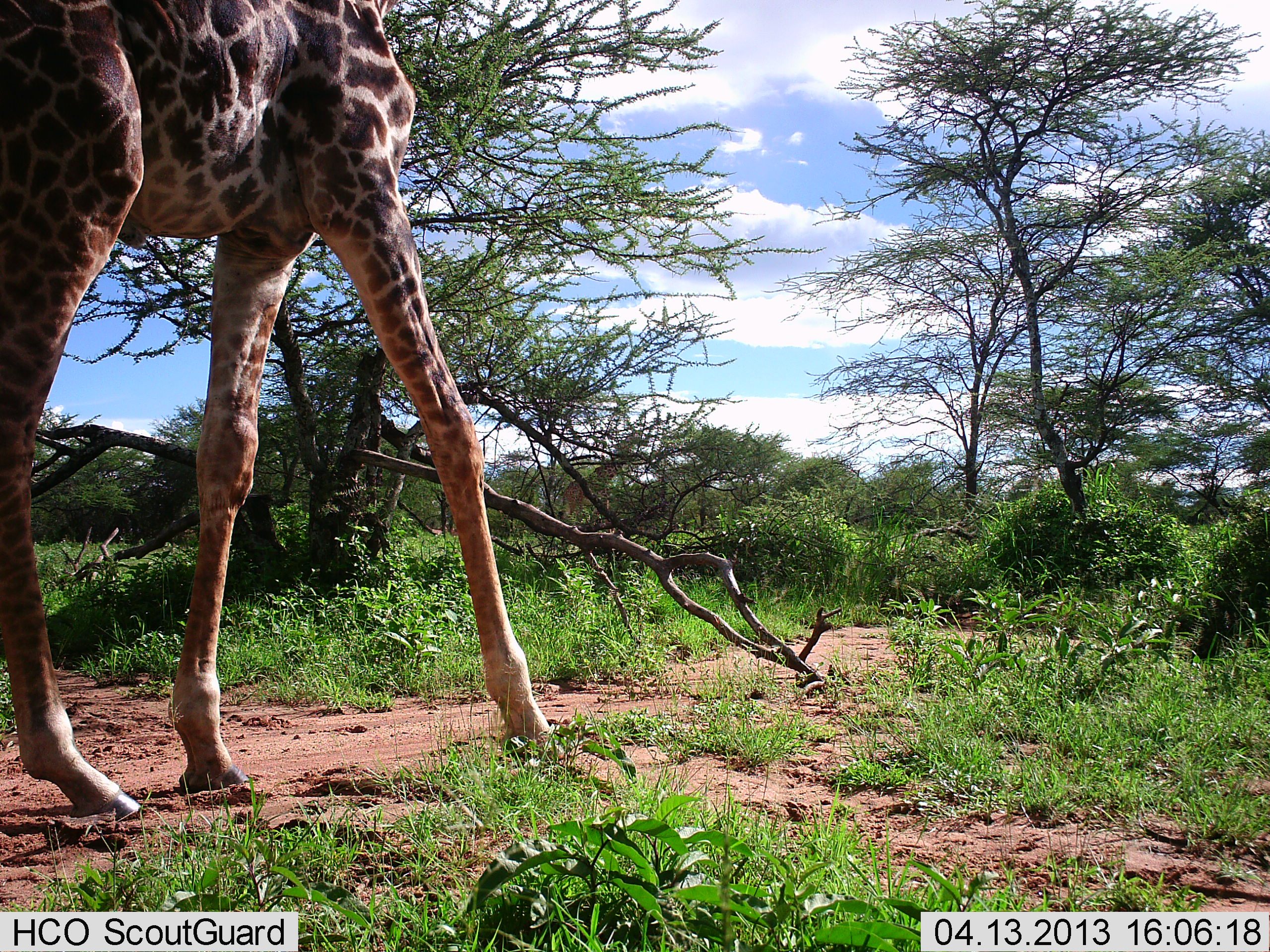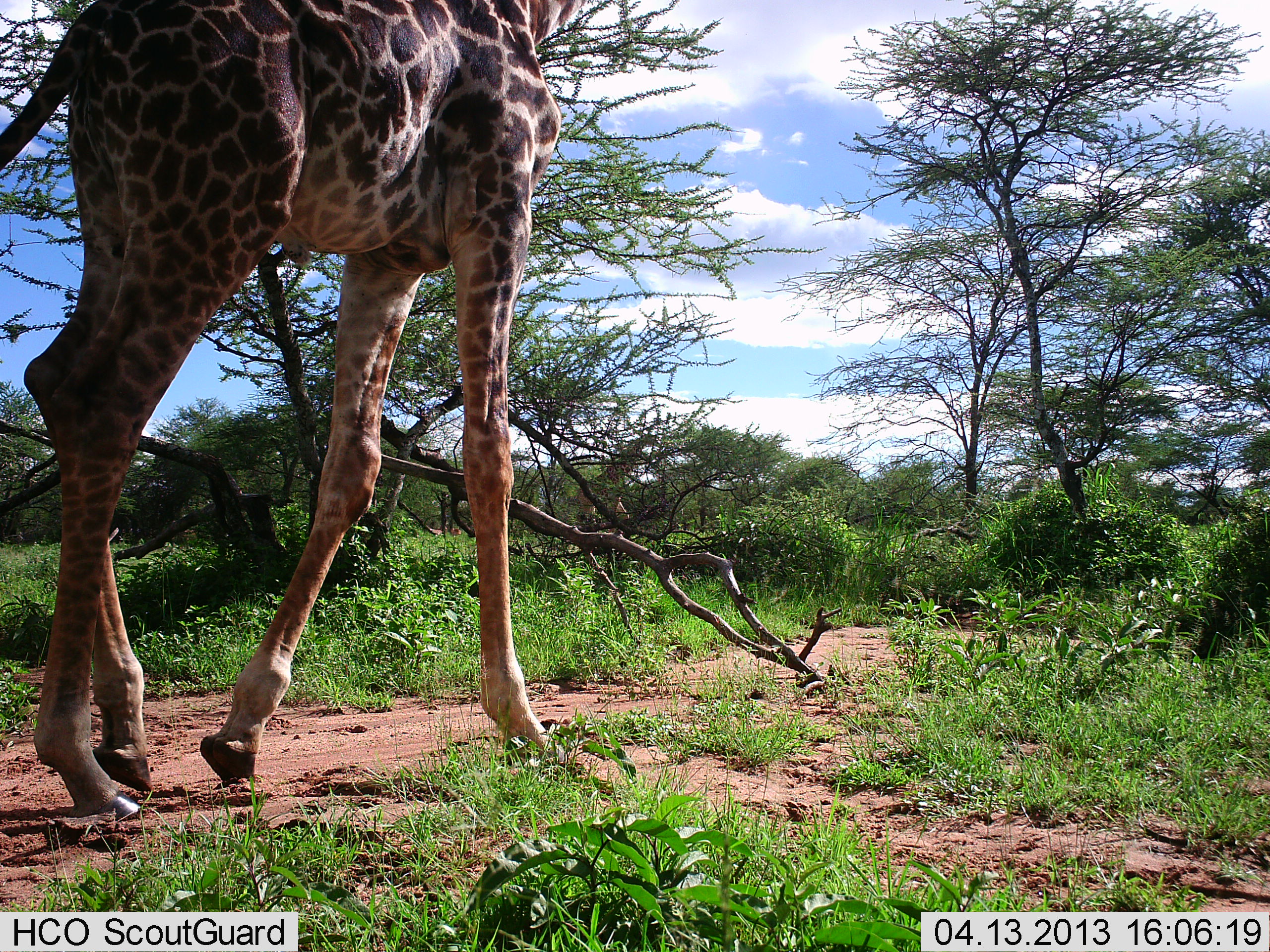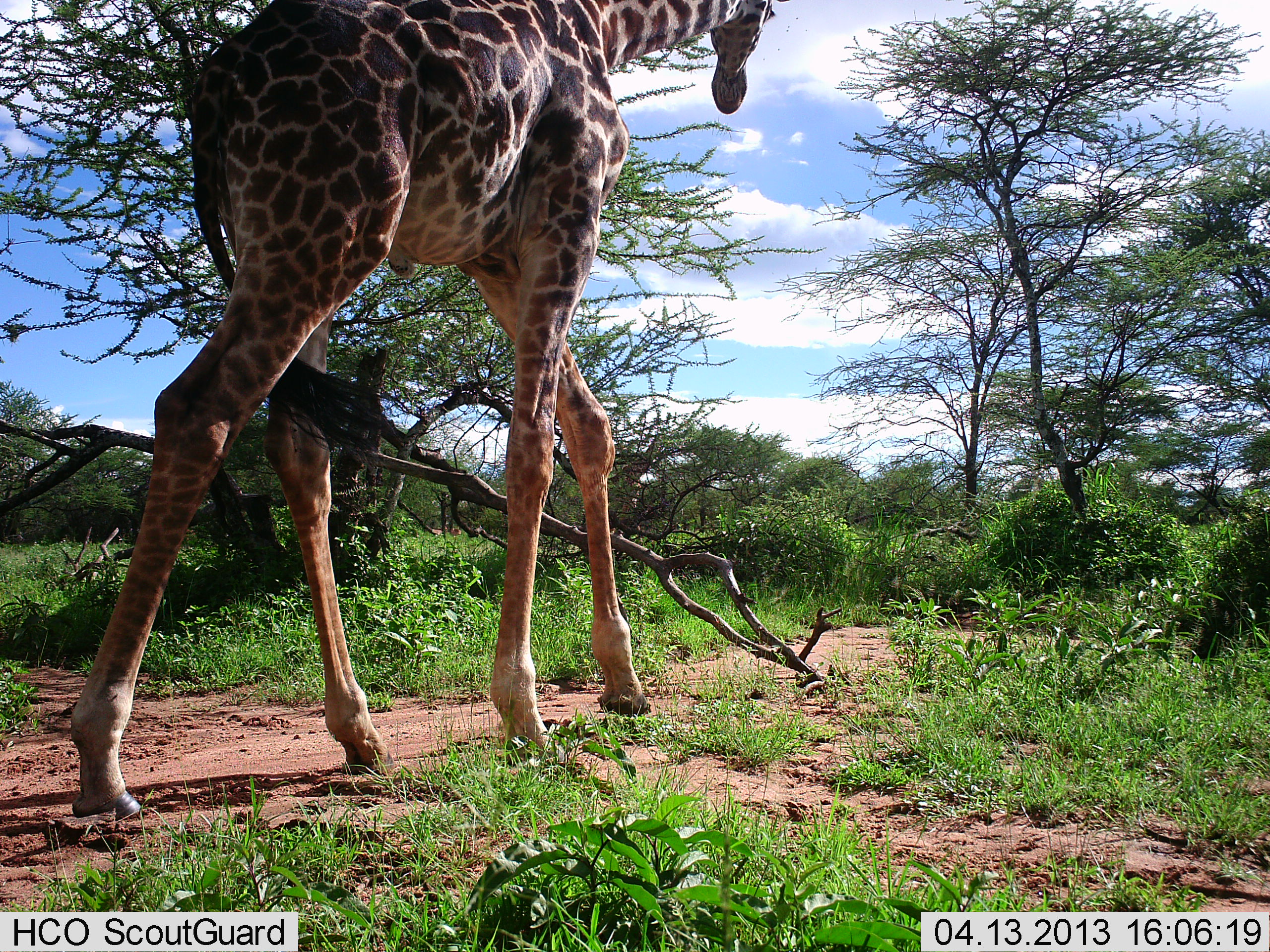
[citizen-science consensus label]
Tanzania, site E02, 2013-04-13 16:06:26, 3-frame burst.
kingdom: Animalia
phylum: Chordata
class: Mammalia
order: Artiodactyla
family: Giraffidae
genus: Giraffa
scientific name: Giraffa camelopardalis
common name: giraffe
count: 1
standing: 10%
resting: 0%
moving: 97%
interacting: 0%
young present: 0%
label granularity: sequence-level